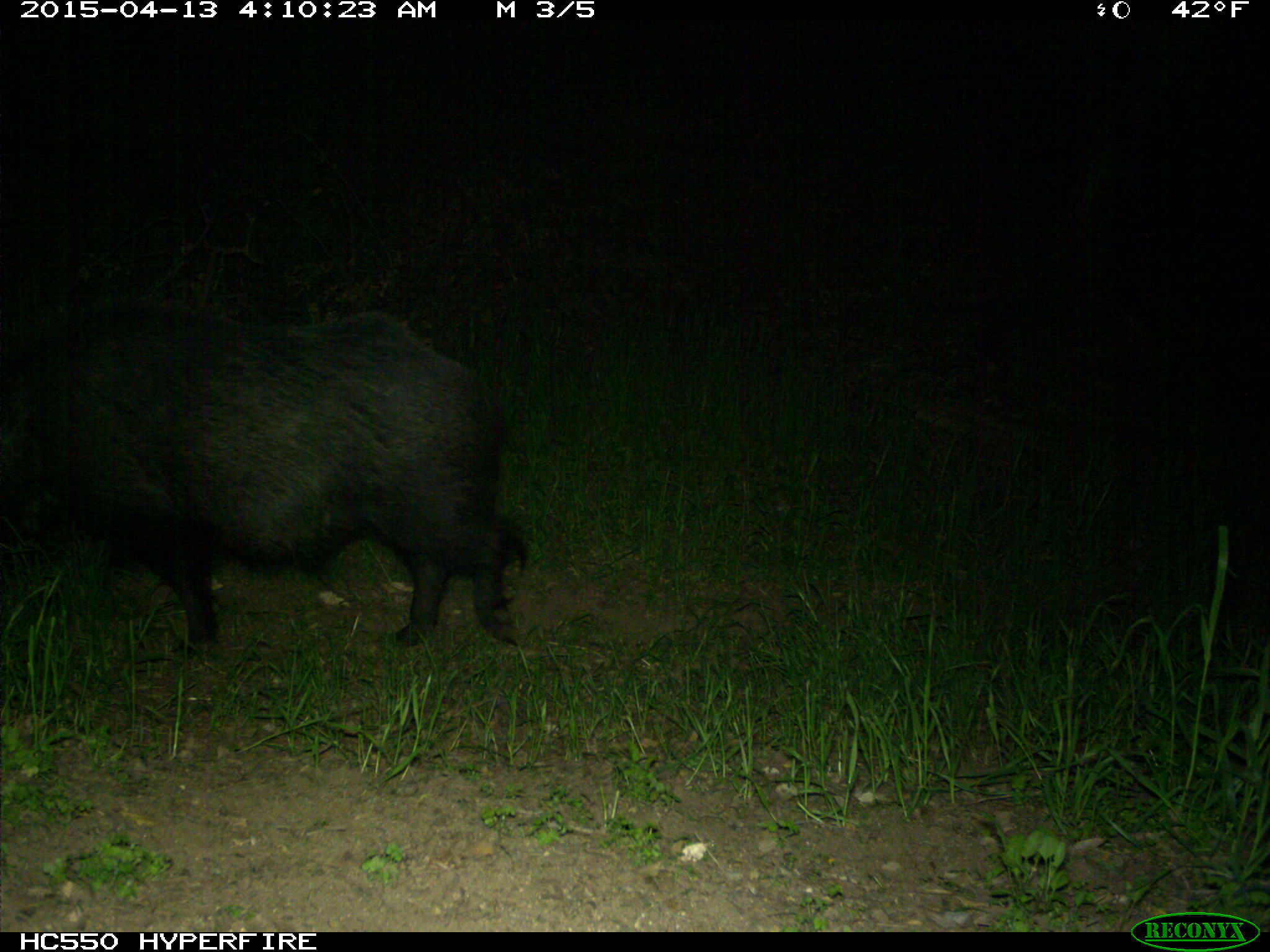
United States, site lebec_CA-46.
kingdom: Animalia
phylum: Chordata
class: Mammalia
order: Artiodactyla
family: Suidae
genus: Sus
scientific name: Sus scrofa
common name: wild boar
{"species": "Sus scrofa (wild boar)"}